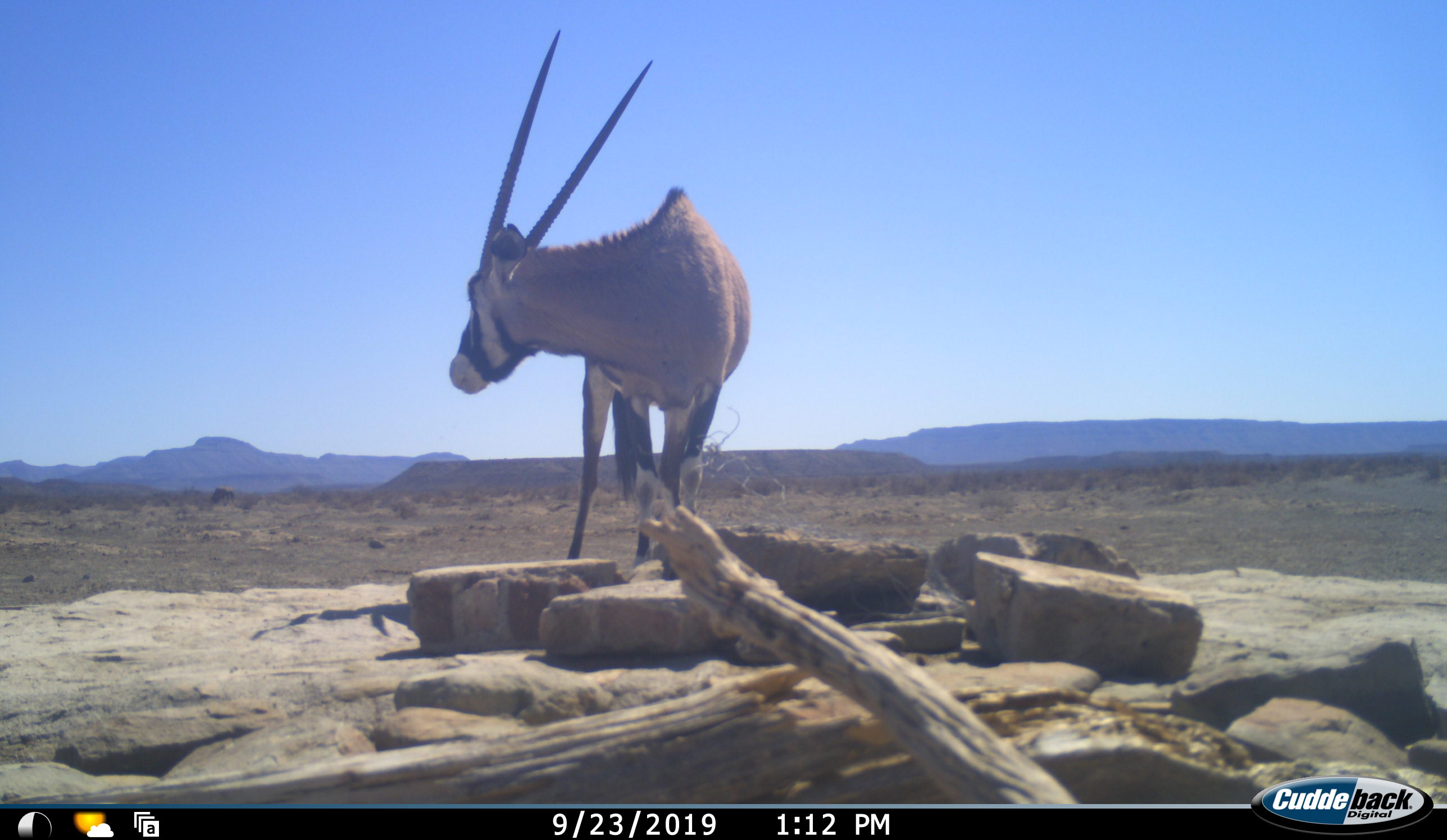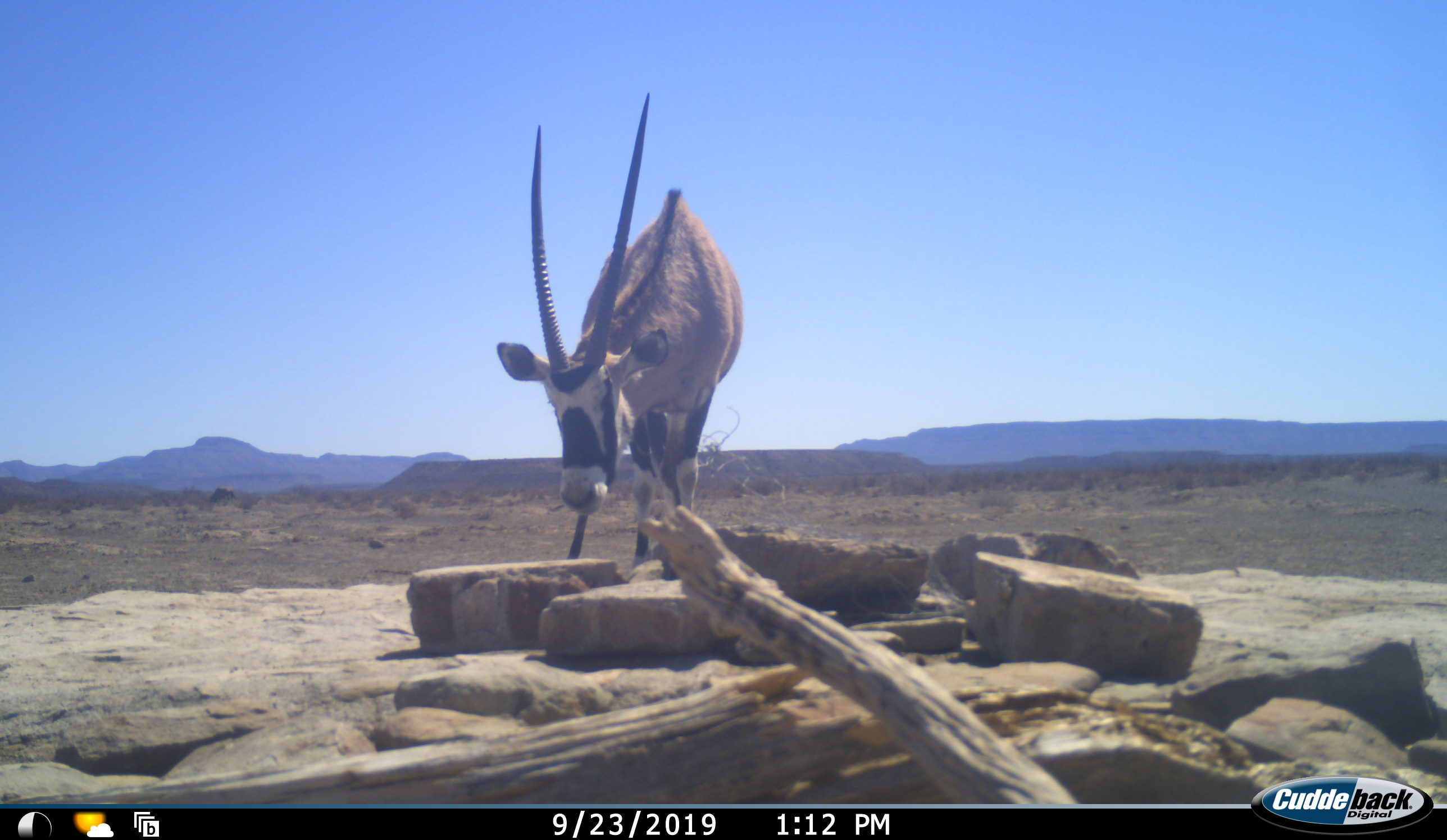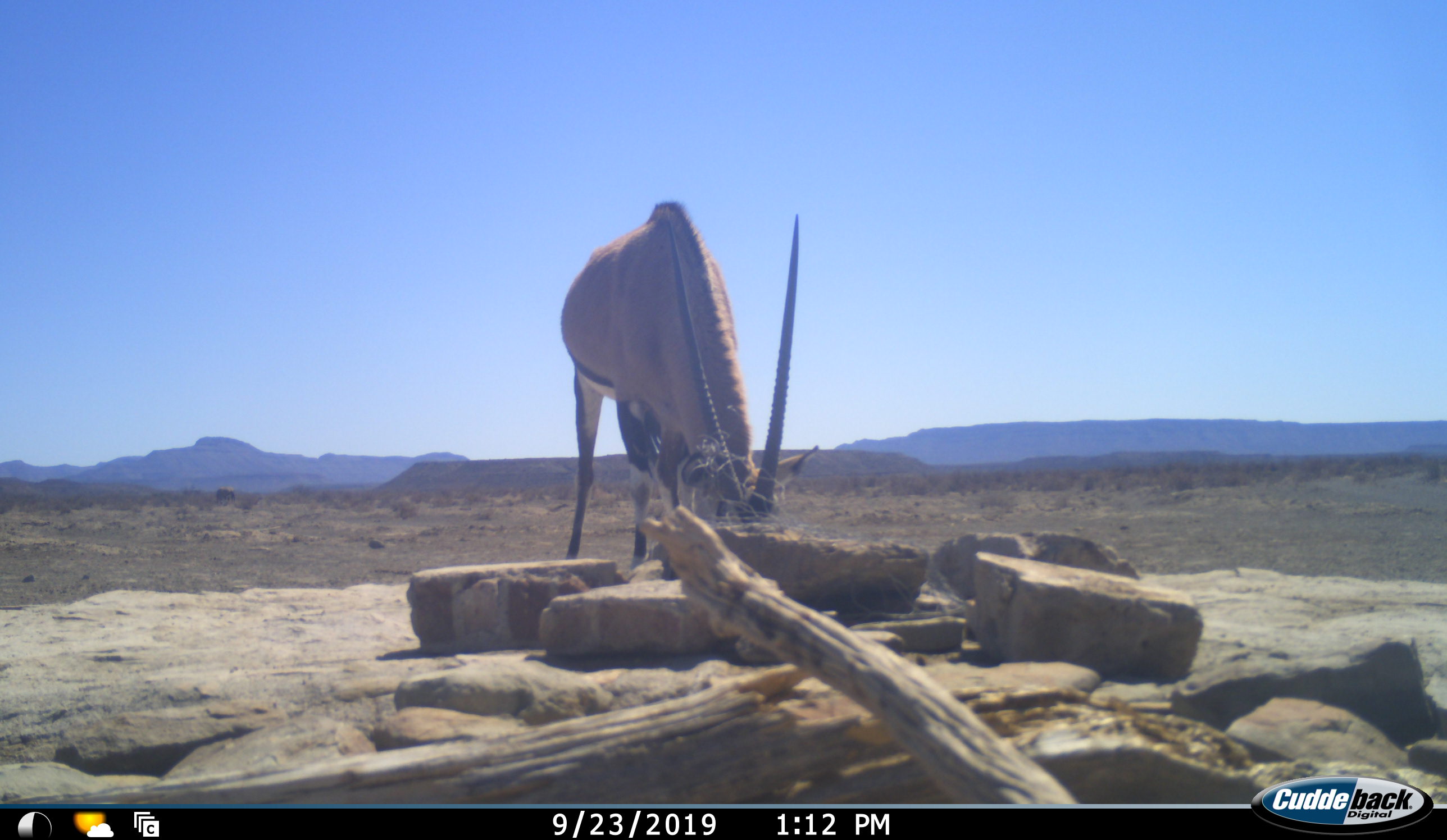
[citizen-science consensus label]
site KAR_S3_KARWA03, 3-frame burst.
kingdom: Animalia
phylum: Chordata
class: Mammalia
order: Artiodactyla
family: Bovidae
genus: Oryx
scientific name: Oryx gazella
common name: gemsbok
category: oryx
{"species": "oryx (gemsbok) (Oryx gazella)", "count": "1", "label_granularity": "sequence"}